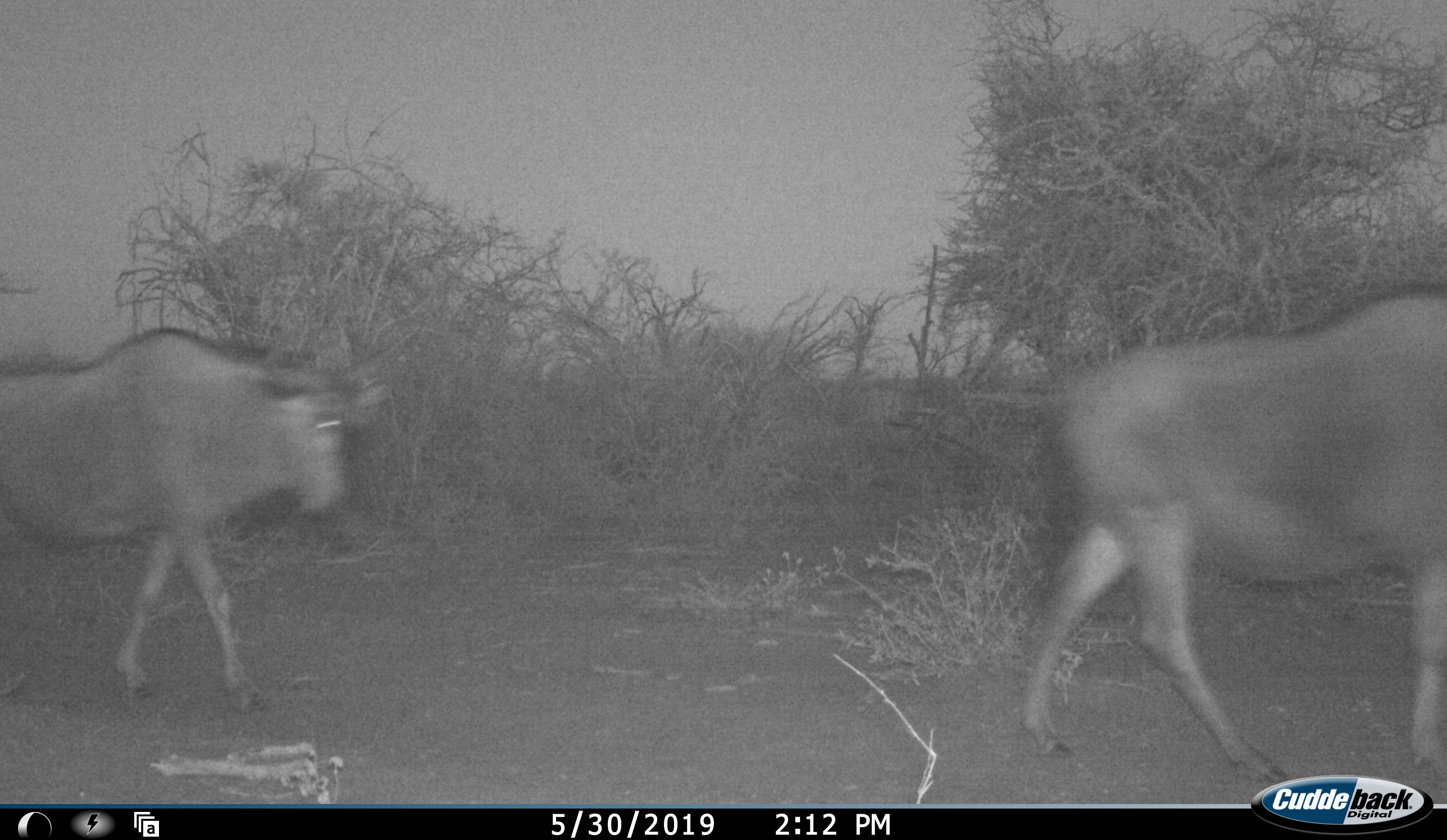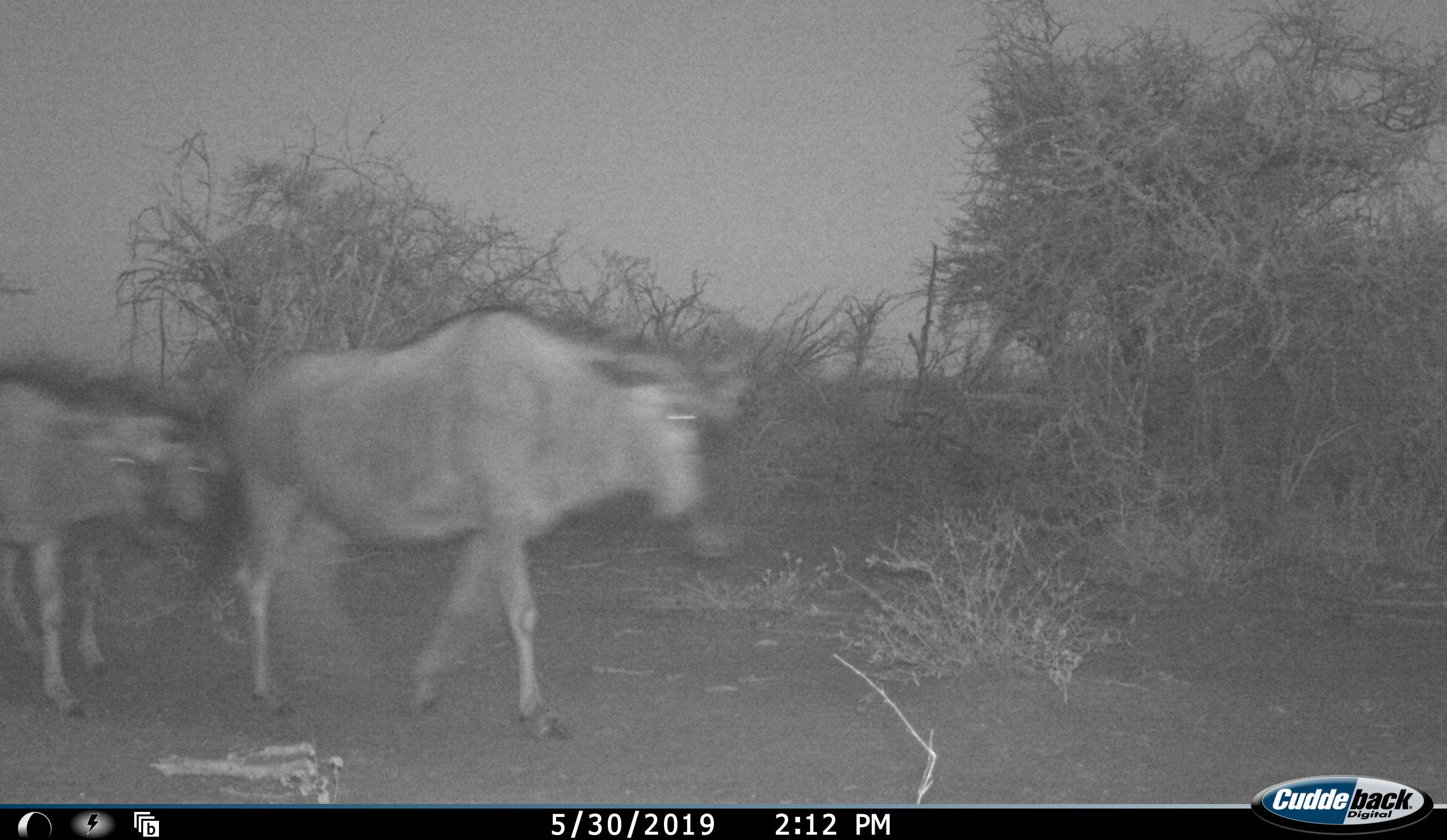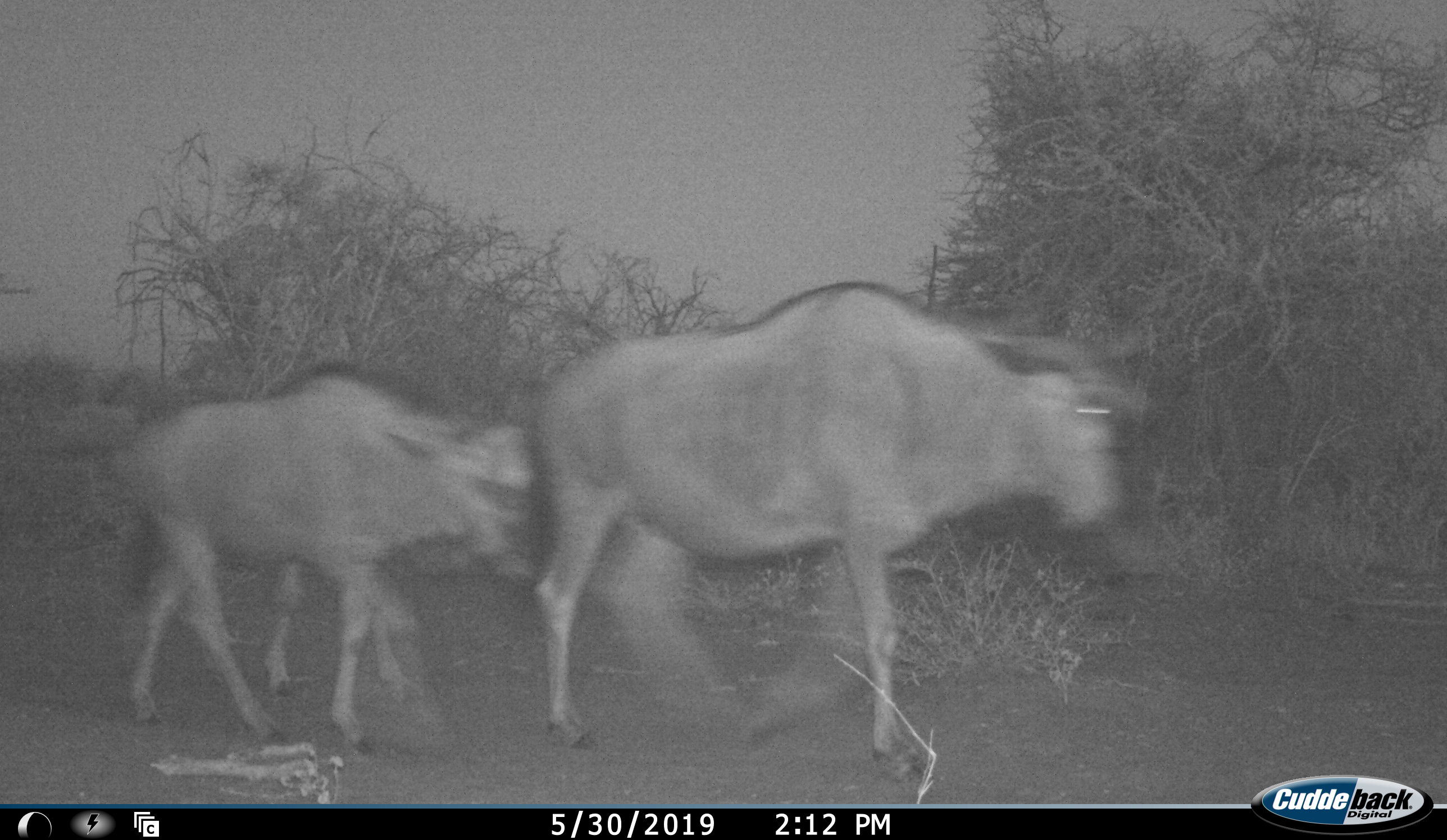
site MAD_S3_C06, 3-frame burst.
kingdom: Animalia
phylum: Chordata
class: Mammalia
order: Artiodactyla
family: Bovidae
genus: Connochaetes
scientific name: Connochaetes taurinus taurinus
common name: blue wildebeest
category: wildebeestblue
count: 4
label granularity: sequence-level